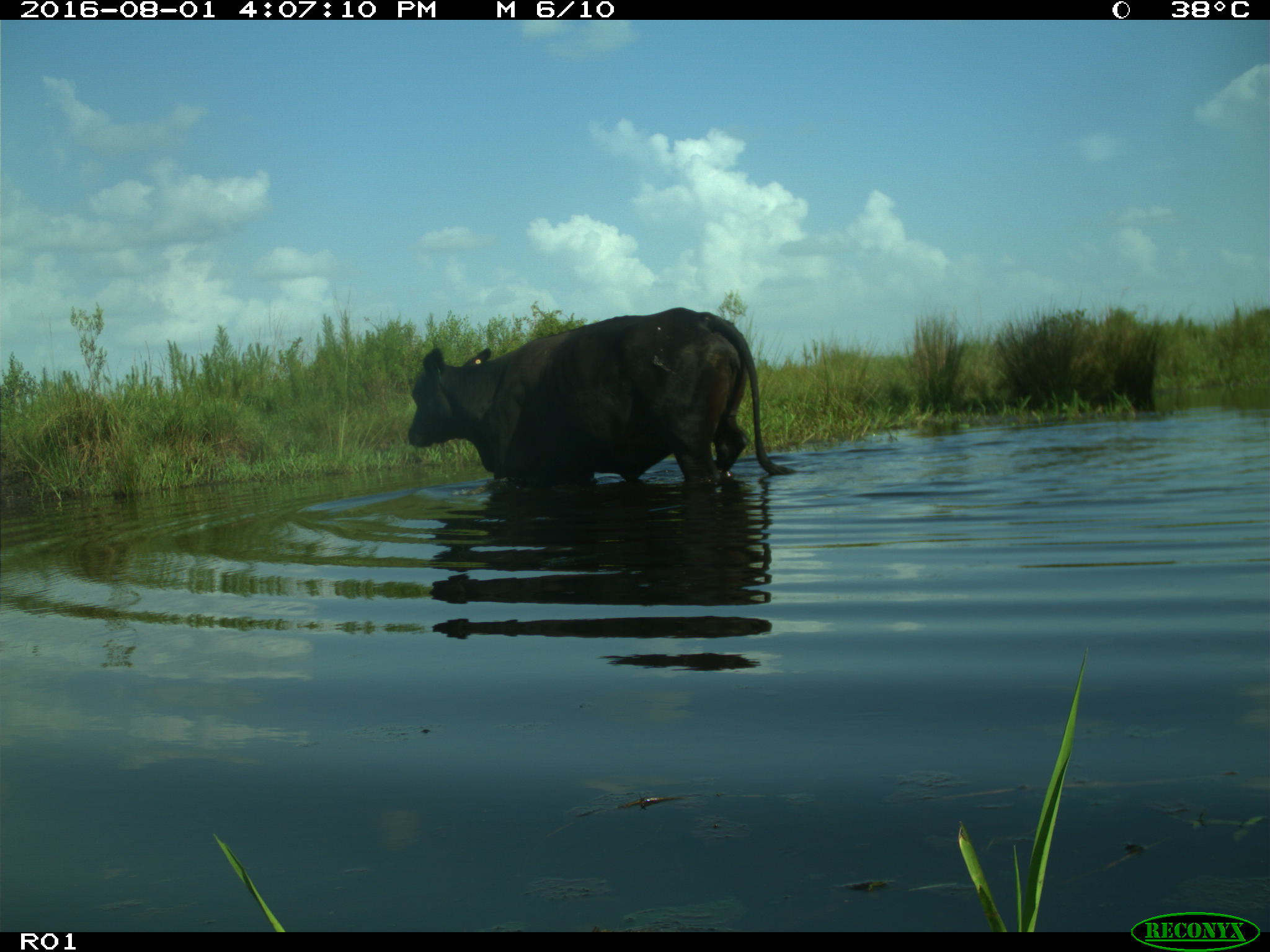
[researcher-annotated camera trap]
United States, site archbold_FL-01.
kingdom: Animalia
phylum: Chordata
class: Mammalia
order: Artiodactyla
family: Bovidae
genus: Bos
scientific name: Bos taurus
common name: domestic cow